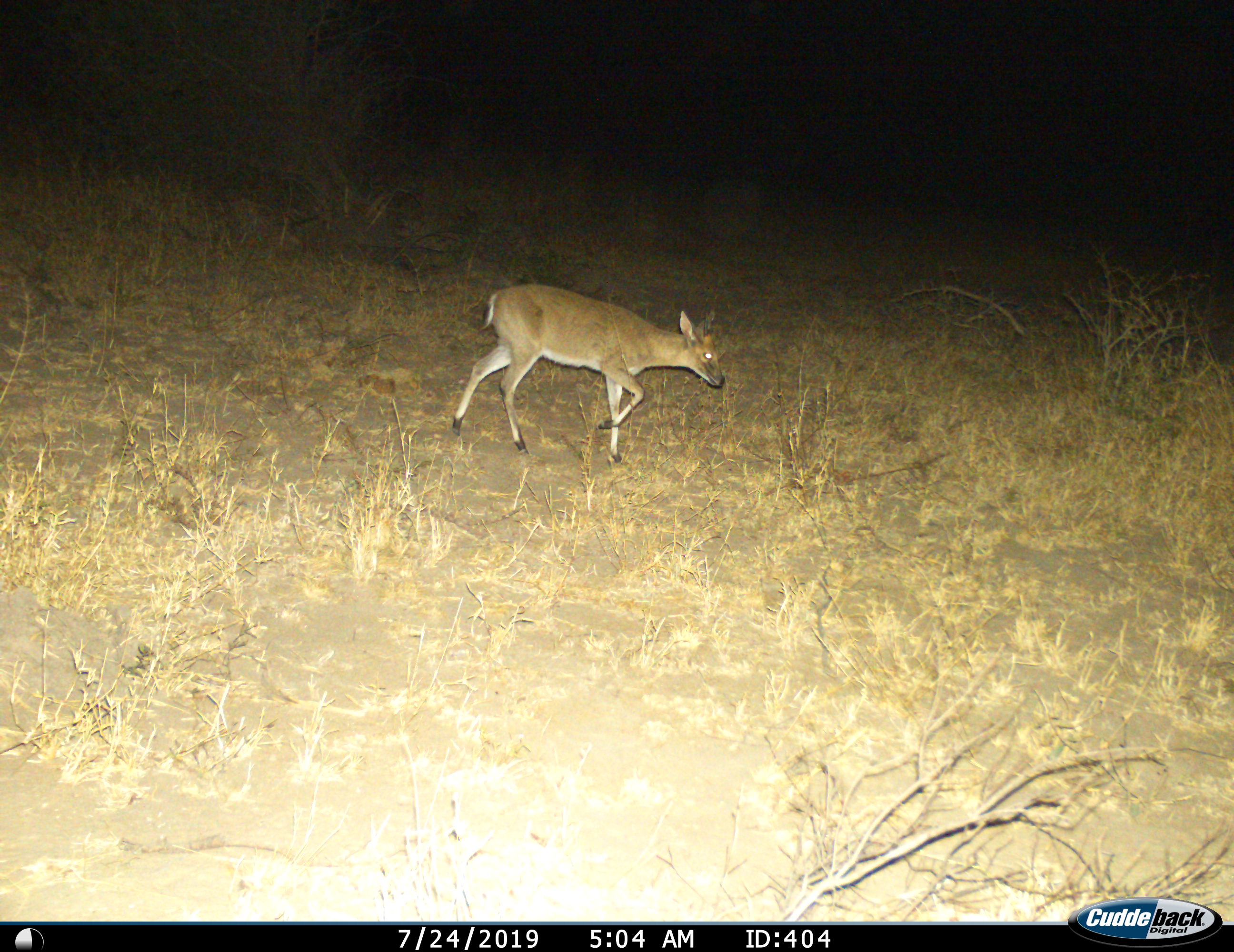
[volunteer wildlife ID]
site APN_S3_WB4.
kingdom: Animalia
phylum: Chordata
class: Mammalia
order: Artiodactyla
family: Bovidae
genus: Sylvicapra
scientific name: Sylvicapra grimmia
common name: common duiker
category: duikercommongrey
Duikercommongrey (common duiker) (Sylvicapra grimmia), count 1. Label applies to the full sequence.